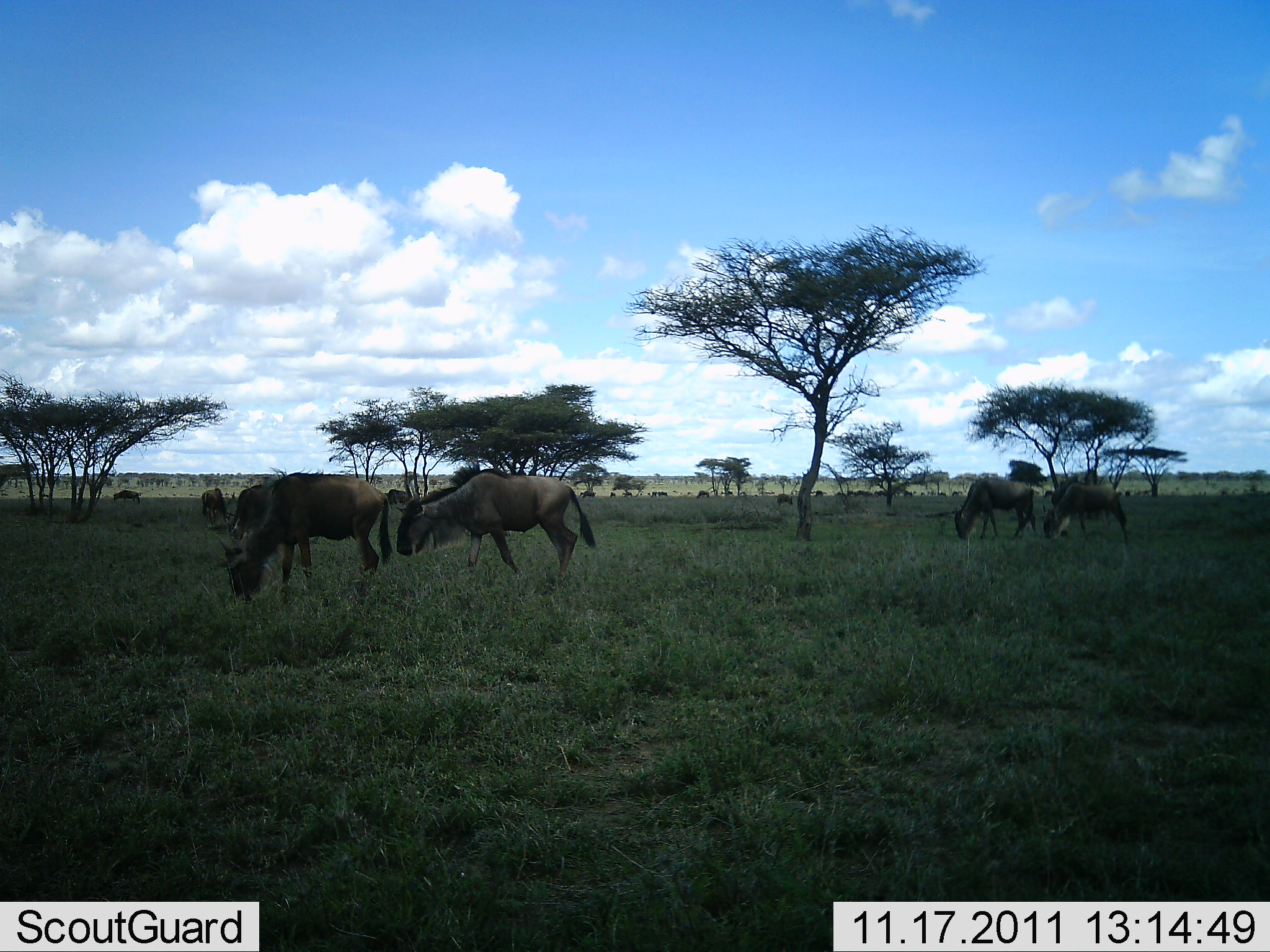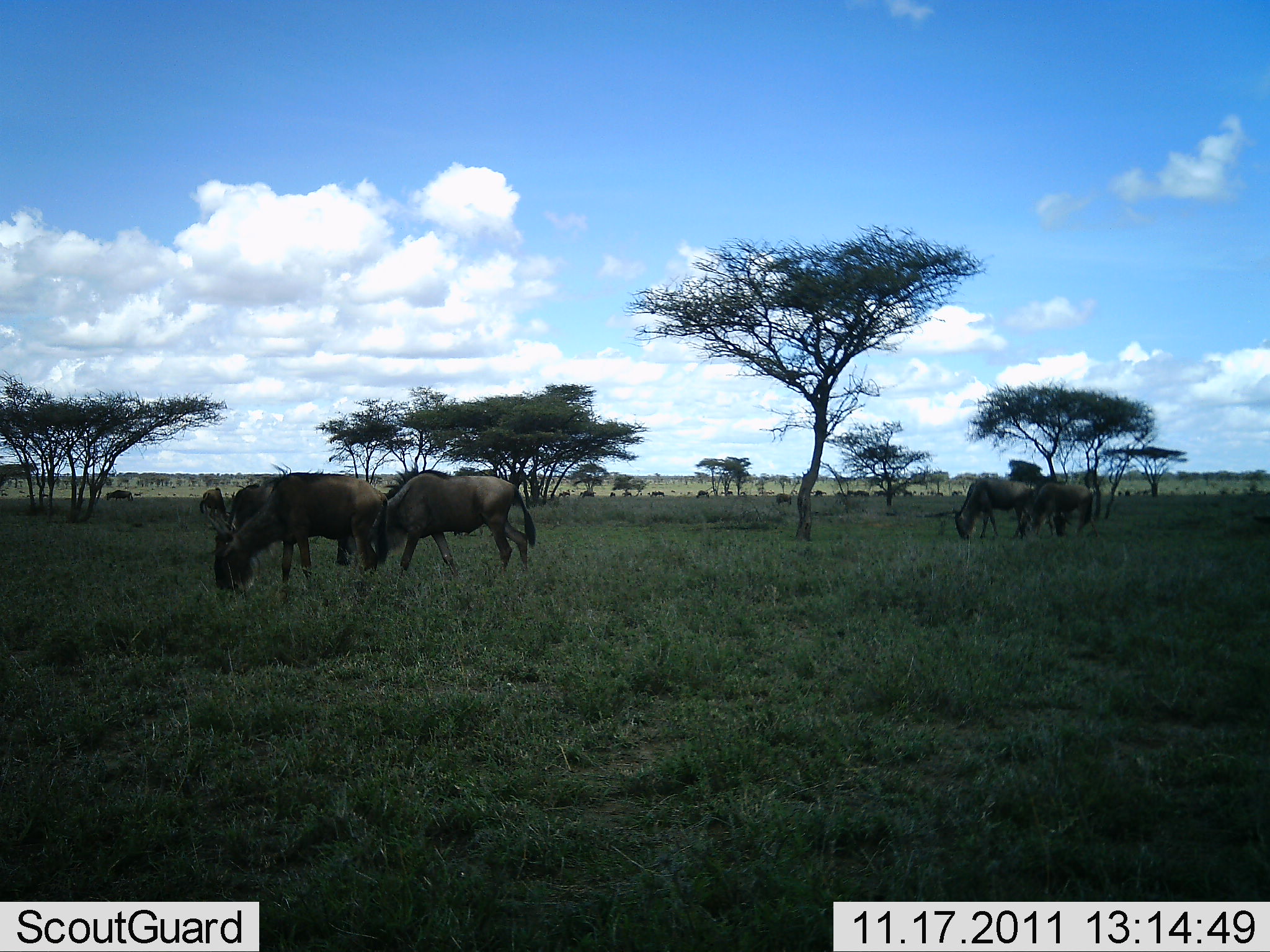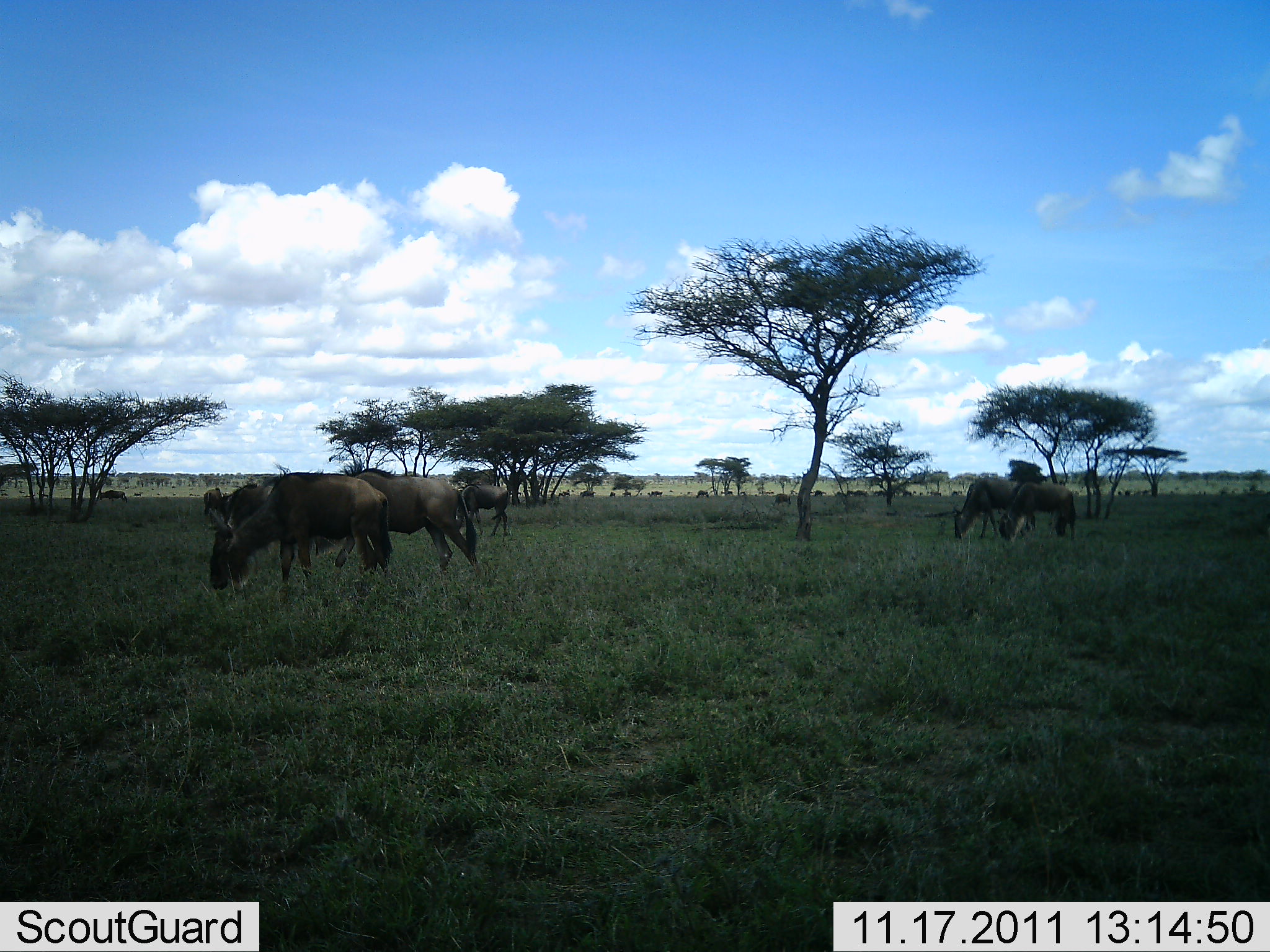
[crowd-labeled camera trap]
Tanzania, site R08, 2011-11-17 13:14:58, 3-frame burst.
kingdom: Animalia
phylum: Chordata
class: Mammalia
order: Artiodactyla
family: Bovidae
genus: Connochaetes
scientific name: Connochaetes taurinus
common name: blue wildebeest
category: wildebeest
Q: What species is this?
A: Wildebeest (blue wildebeest) (Connochaetes taurinus).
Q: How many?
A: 11-50.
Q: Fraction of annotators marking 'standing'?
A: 38%.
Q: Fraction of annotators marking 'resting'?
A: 0%.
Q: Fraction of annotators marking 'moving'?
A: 23%.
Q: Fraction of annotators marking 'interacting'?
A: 0%.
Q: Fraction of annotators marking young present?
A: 0%.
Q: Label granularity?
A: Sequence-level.